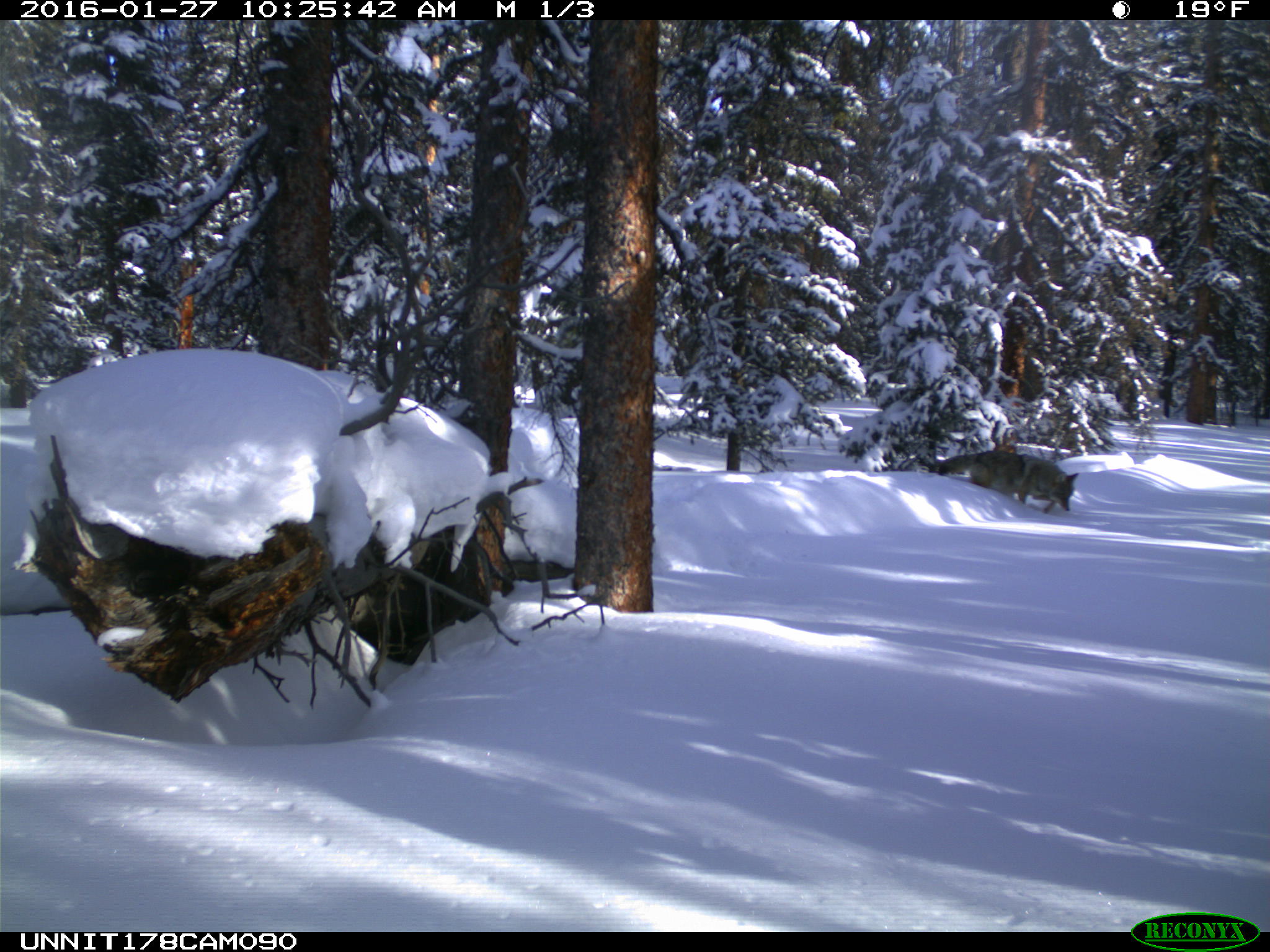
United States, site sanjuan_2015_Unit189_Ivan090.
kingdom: Animalia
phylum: Chordata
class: Mammalia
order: Carnivora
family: Canidae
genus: Canis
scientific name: Canis latrans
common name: coyote